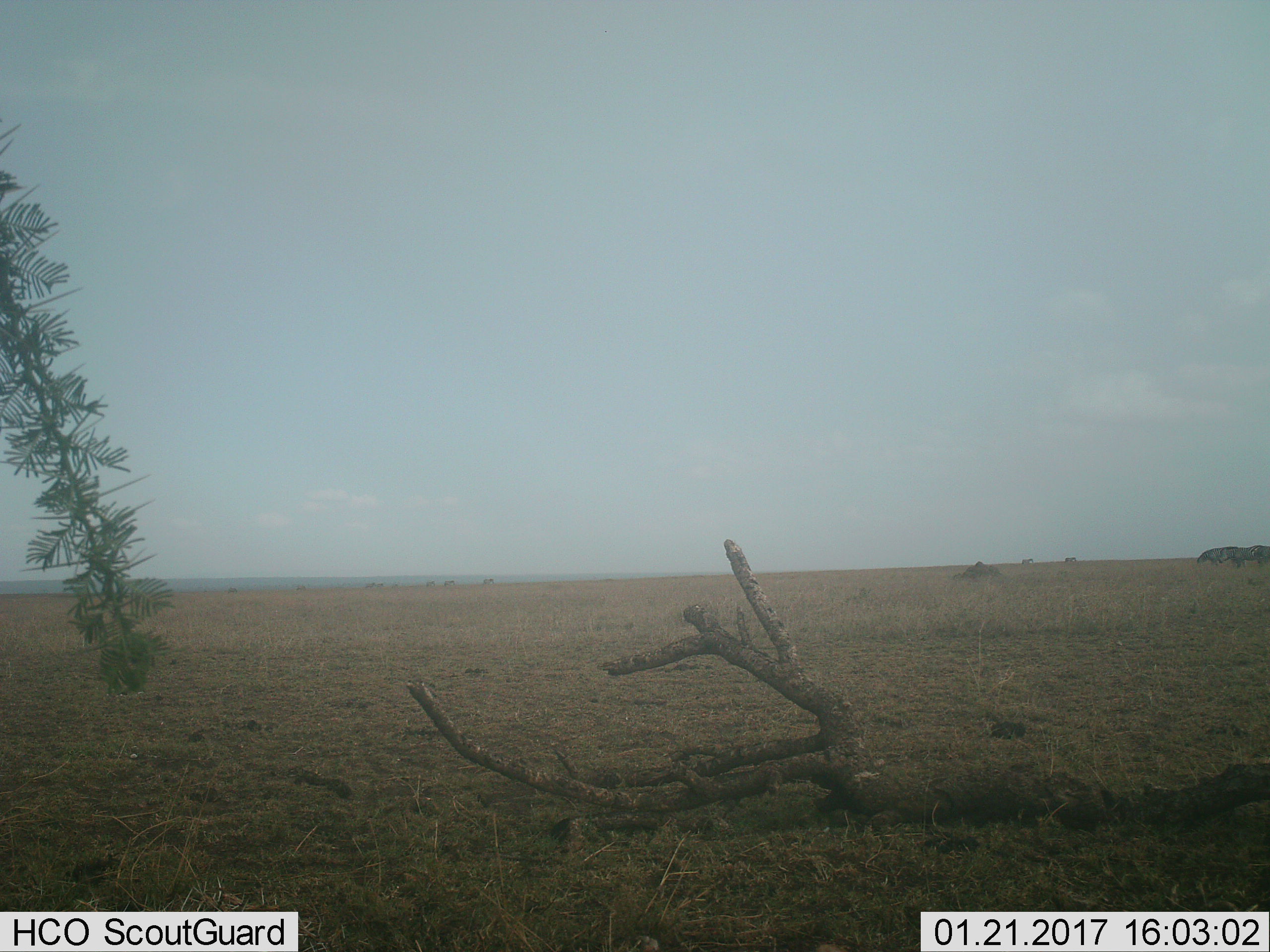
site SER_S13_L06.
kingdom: Animalia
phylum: Chordata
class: Mammalia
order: Perissodactyla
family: Equidae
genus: Equus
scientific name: Equus quagga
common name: plains zebra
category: zebraplains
Zebraplains (plains zebra) (Equus quagga), count 8. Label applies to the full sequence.